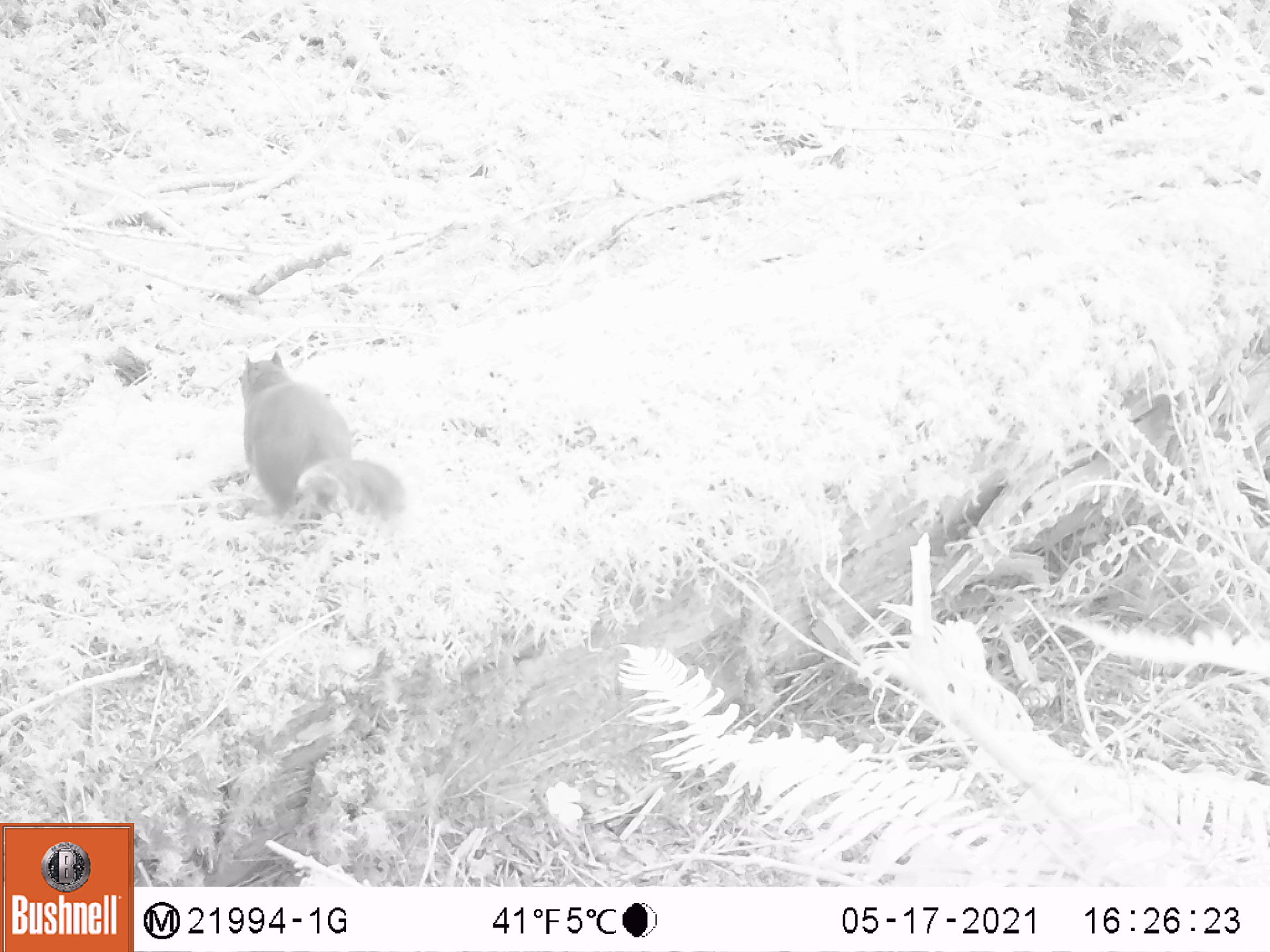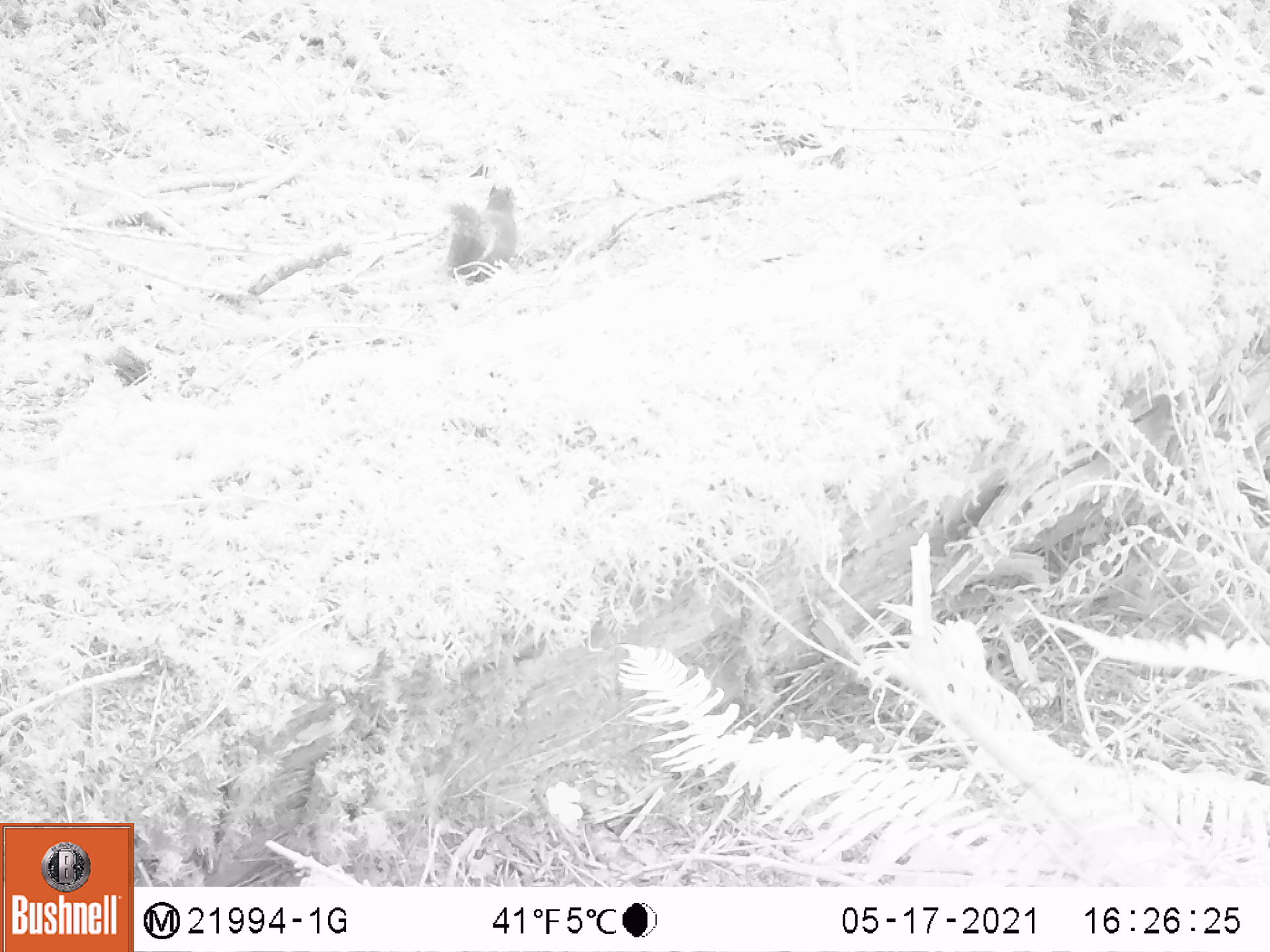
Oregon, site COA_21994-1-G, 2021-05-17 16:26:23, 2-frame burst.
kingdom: Animalia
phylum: Chordata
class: Mammalia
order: Rodentia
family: Sciuridae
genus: Tamiasciurus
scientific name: Tamiasciurus douglasii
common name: douglas squirrel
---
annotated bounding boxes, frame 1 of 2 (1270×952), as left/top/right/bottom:
douglas squirrel: 231/352/407/534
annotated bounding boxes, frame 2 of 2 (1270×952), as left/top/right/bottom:
douglas squirrel: 440/180/520/286